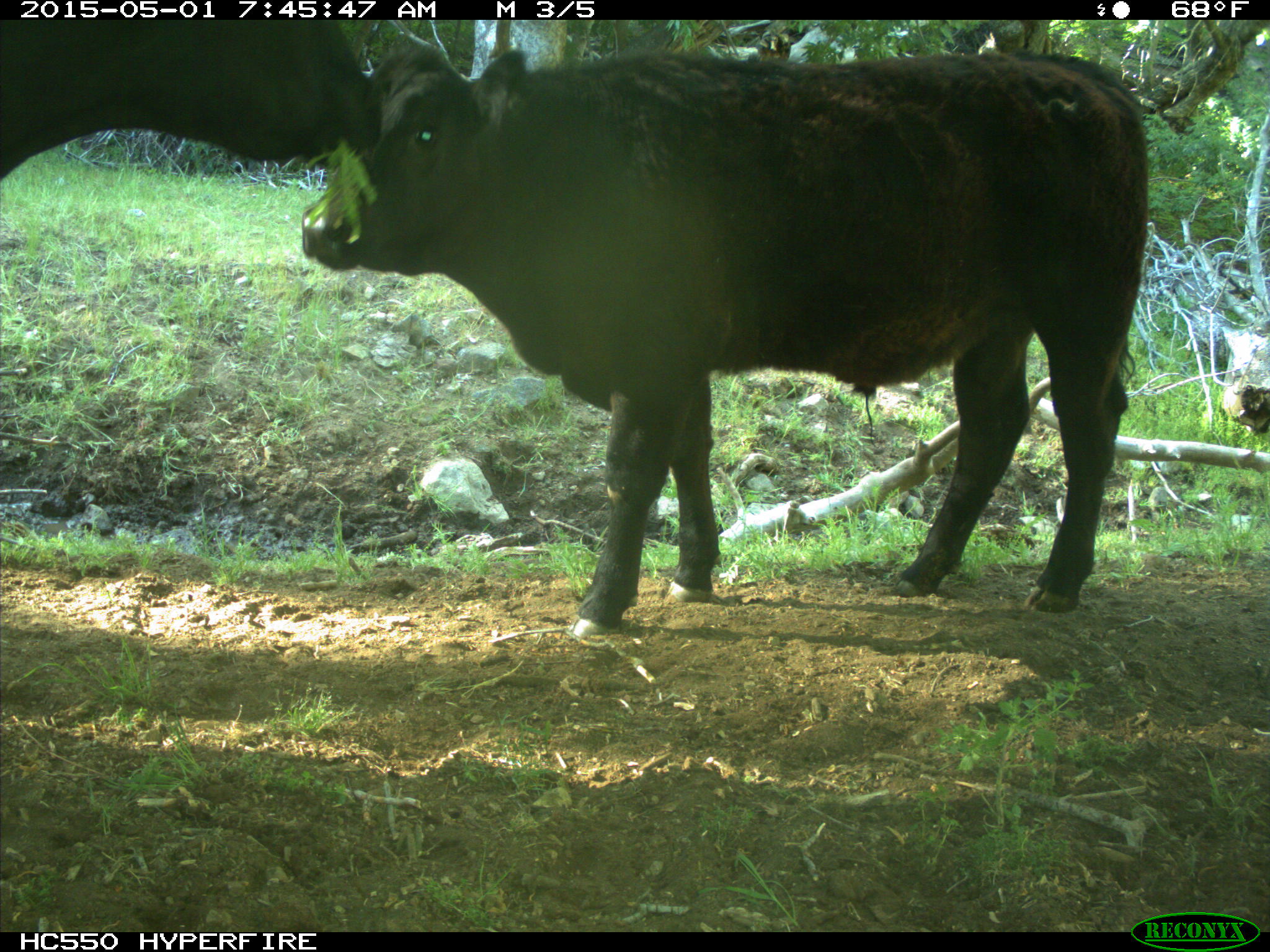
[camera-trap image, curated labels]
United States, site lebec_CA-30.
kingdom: Animalia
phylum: Chordata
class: Mammalia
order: Artiodactyla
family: Bovidae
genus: Bos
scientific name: Bos taurus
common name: domestic cow